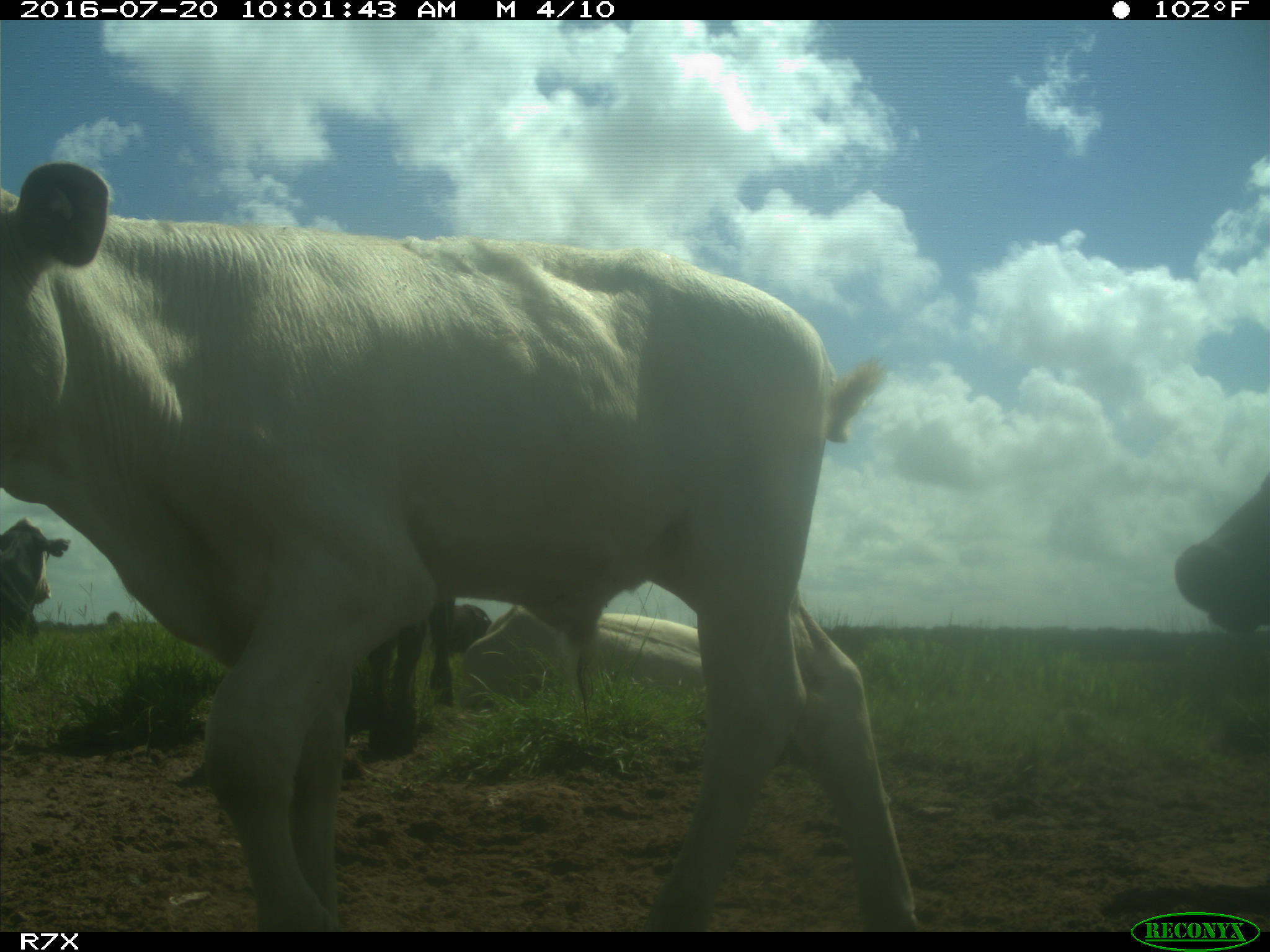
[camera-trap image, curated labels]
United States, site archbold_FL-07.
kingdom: Animalia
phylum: Chordata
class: Mammalia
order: Artiodactyla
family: Bovidae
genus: Bos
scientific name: Bos taurus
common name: domestic cow